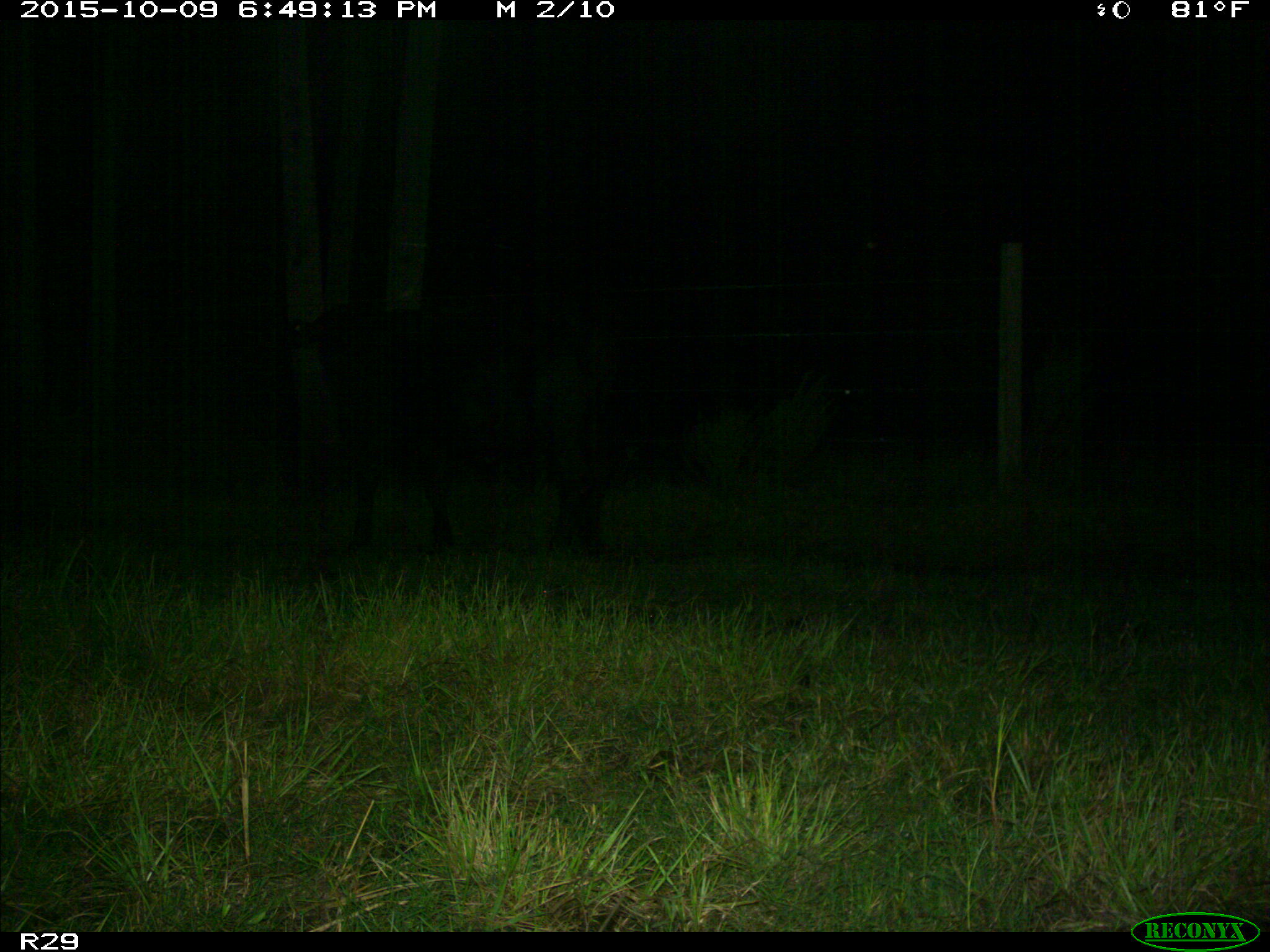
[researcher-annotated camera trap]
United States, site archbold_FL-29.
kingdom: Animalia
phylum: Chordata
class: Mammalia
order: Artiodactyla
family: Bovidae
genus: Bos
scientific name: Bos taurus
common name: domestic cow